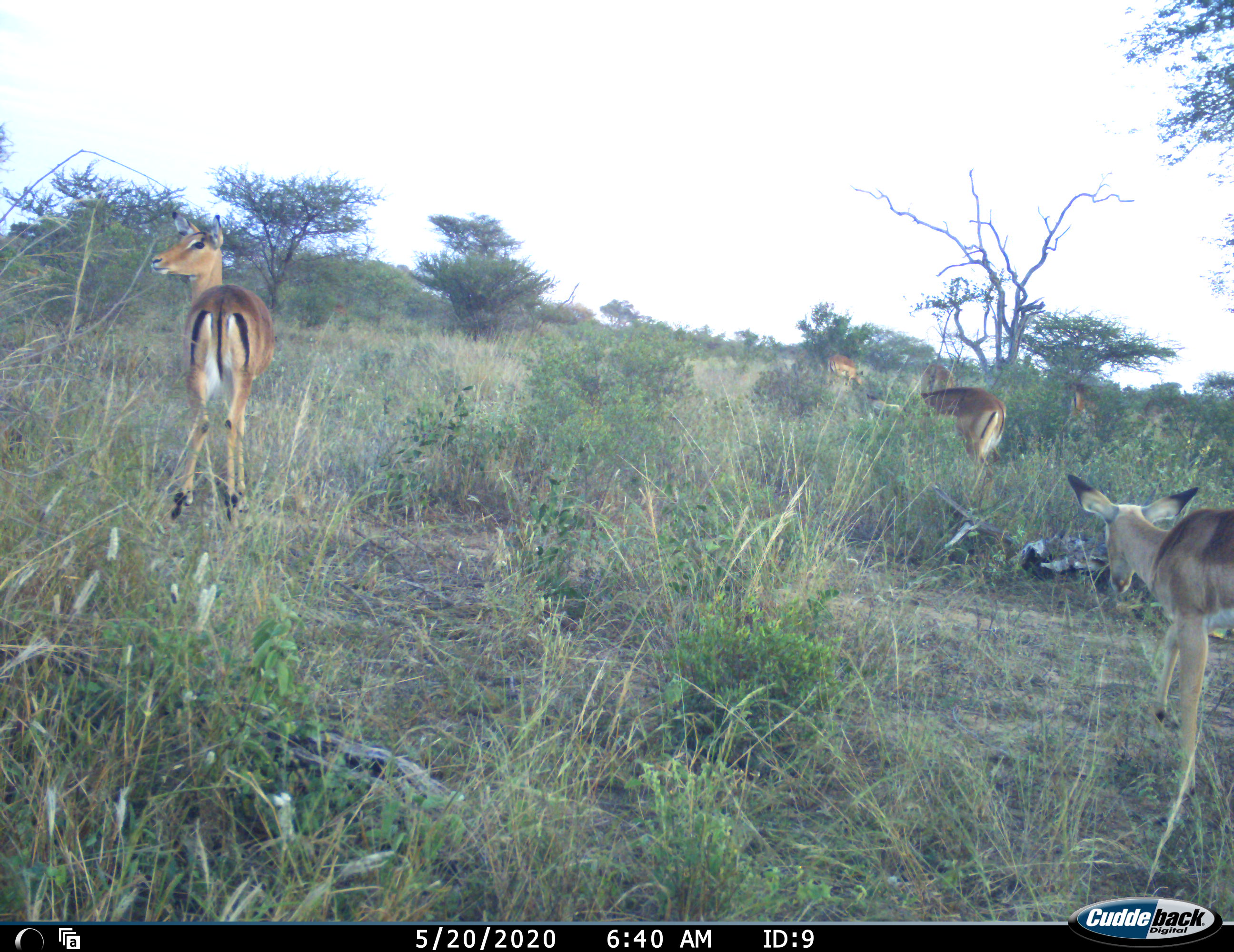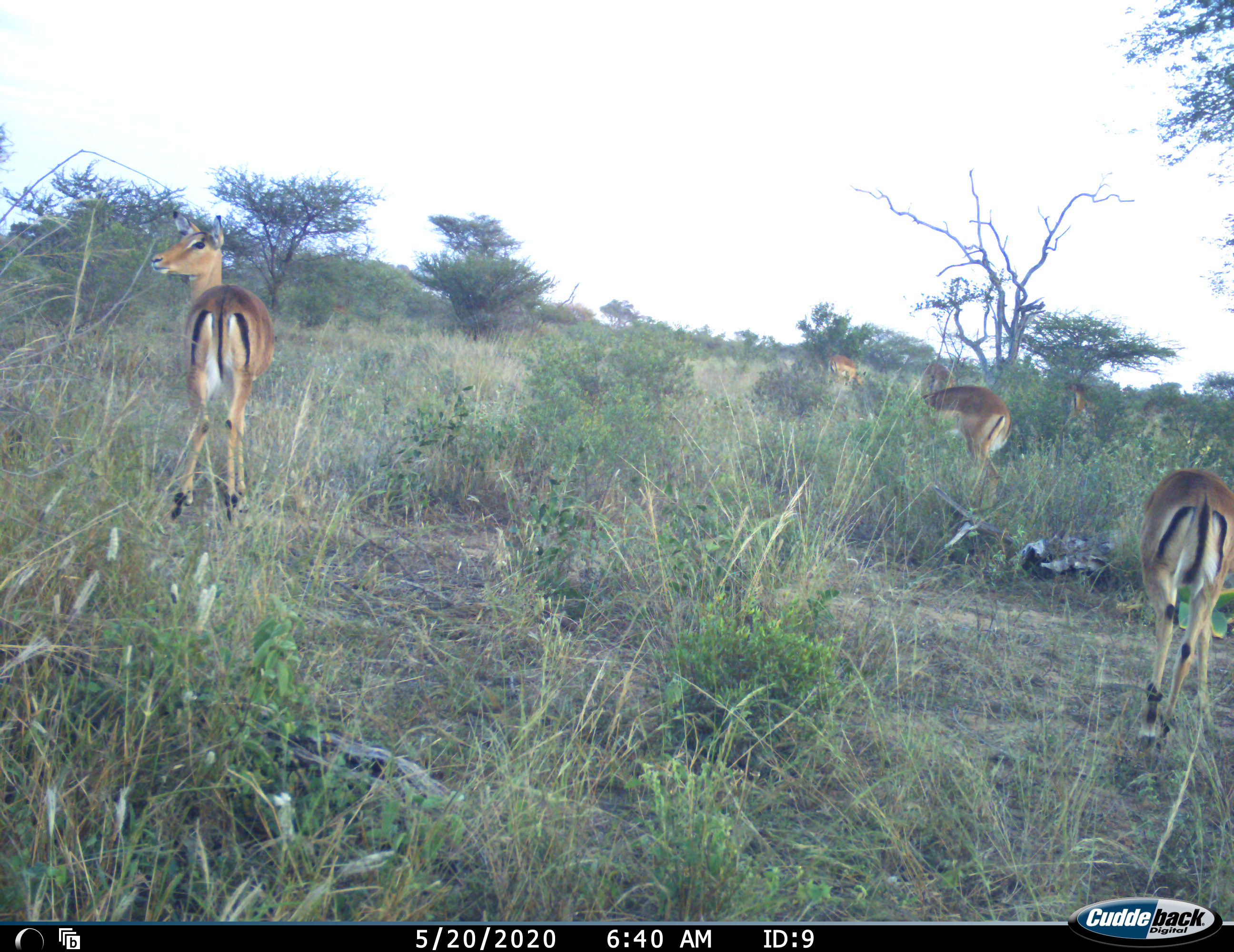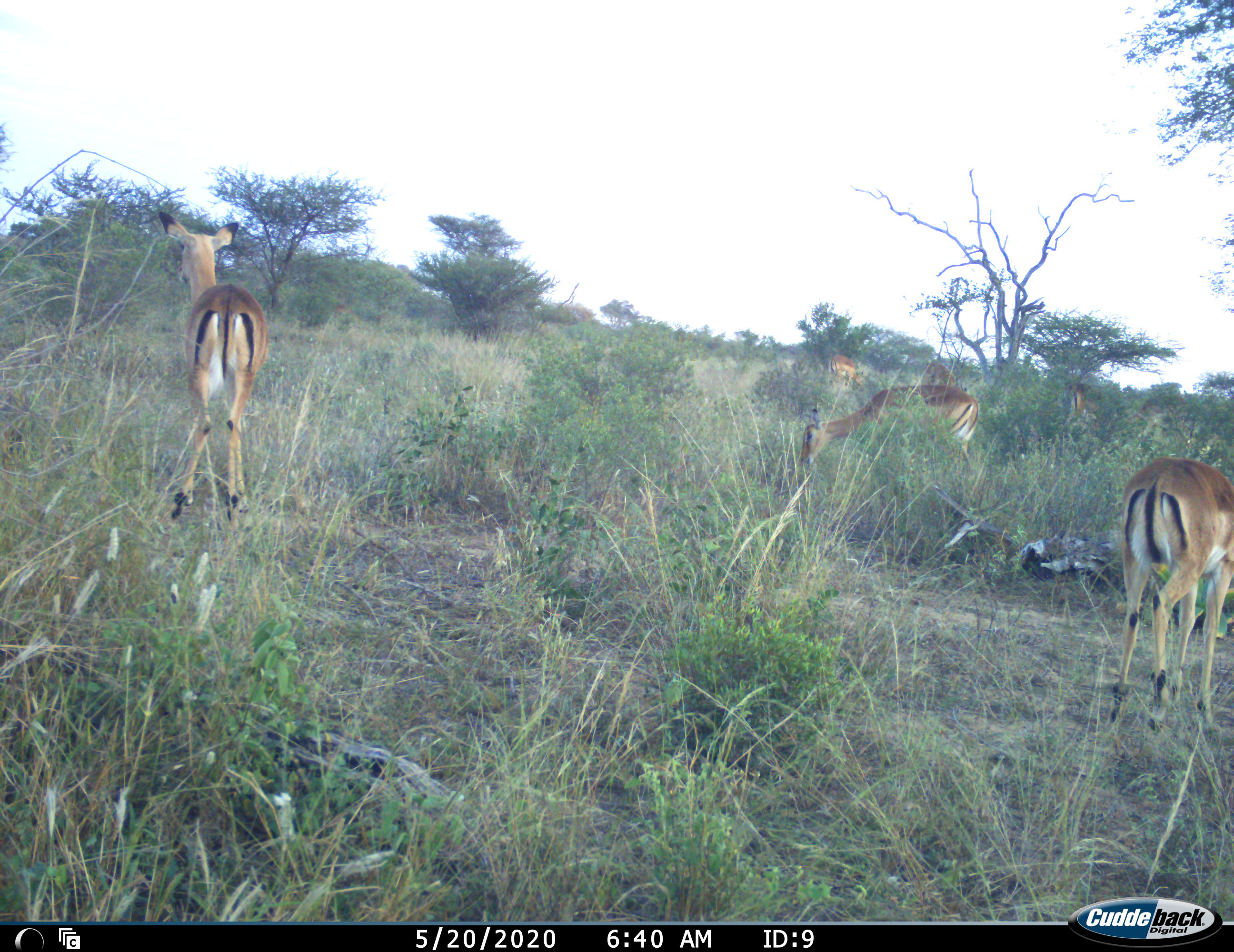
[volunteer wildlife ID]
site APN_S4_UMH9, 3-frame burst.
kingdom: Animalia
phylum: Chordata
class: Mammalia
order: Artiodactyla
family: Bovidae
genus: Aepyceros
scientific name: Aepyceros melampus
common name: impala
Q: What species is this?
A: Impala (Aepyceros melampus).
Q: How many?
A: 6.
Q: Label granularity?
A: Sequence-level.